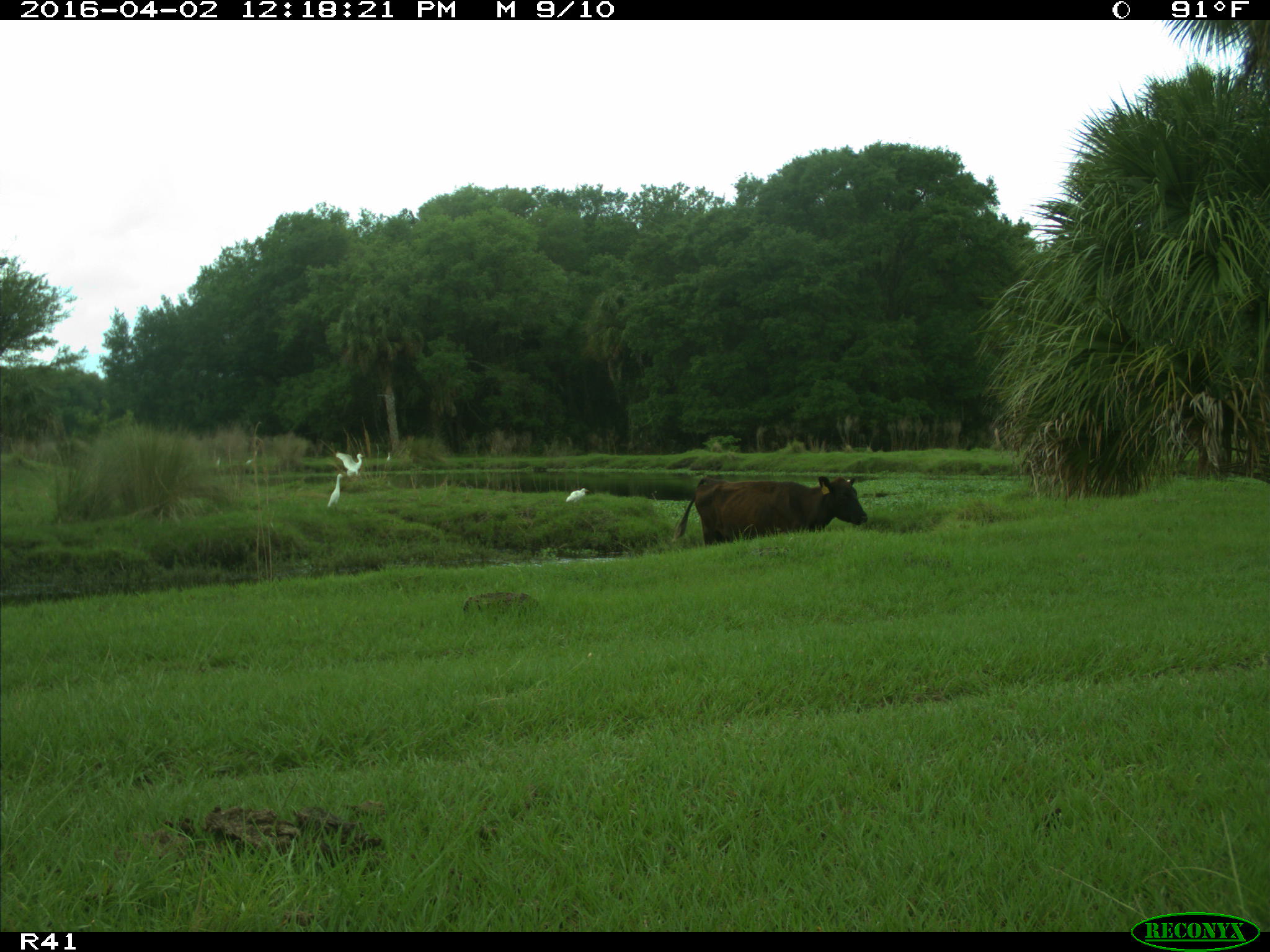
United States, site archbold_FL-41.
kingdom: Animalia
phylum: Chordata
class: Mammalia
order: Artiodactyla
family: Bovidae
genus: Bos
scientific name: Bos taurus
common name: domestic cow